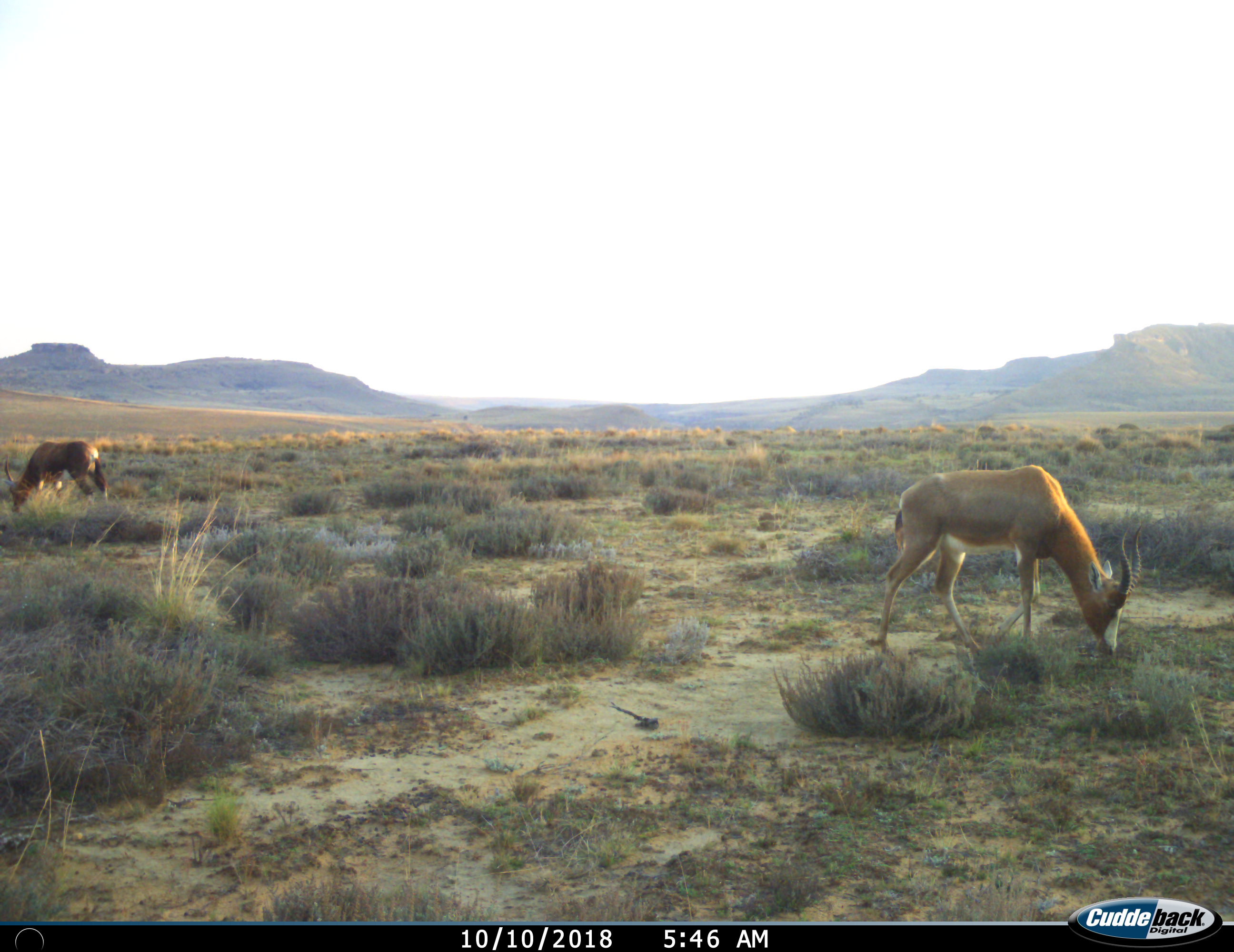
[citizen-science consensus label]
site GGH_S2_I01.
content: unidentified animal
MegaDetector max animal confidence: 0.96